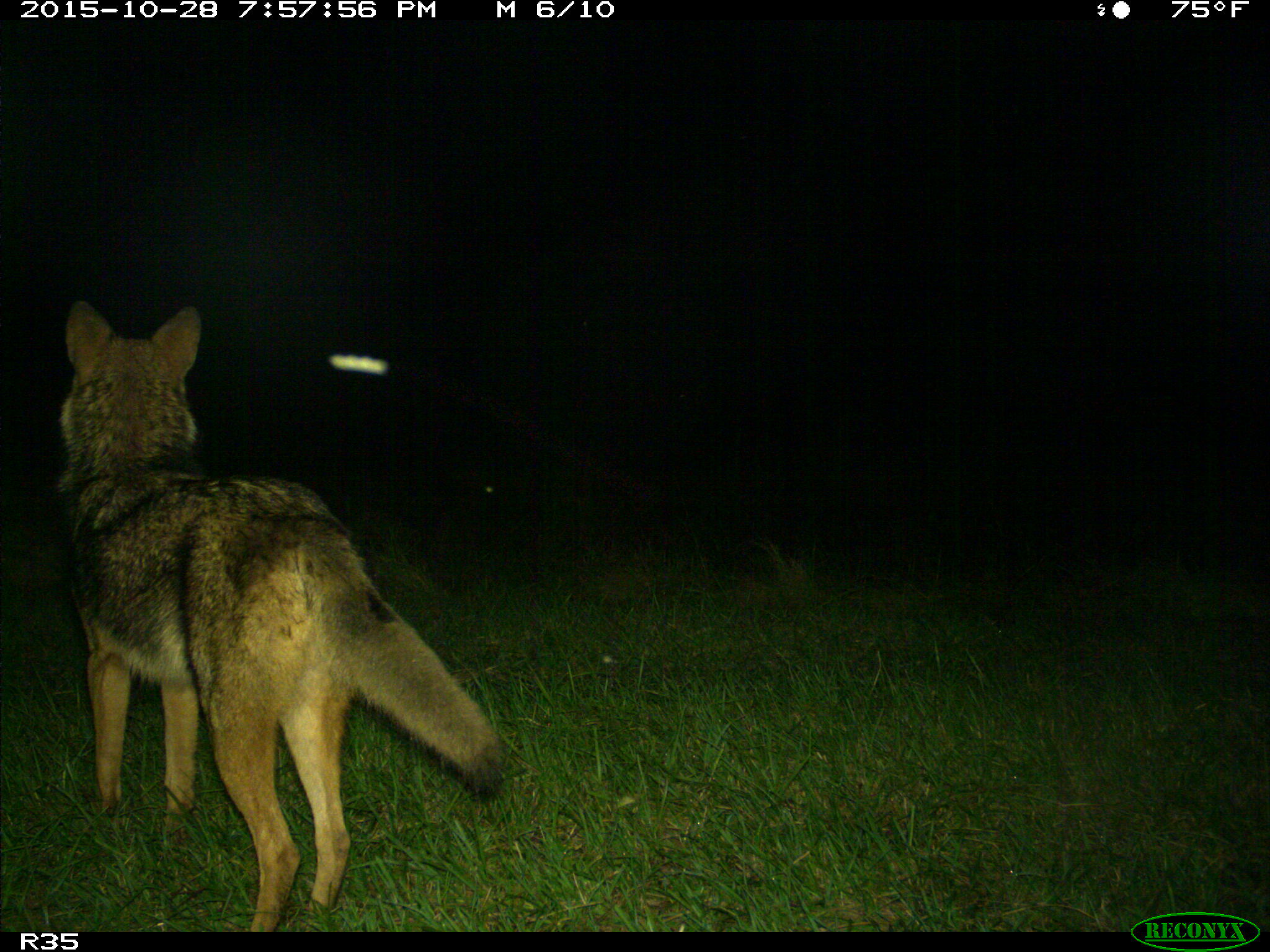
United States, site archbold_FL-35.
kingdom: Animalia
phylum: Chordata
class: Mammalia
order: Carnivora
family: Canidae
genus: Canis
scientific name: Canis latrans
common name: coyote